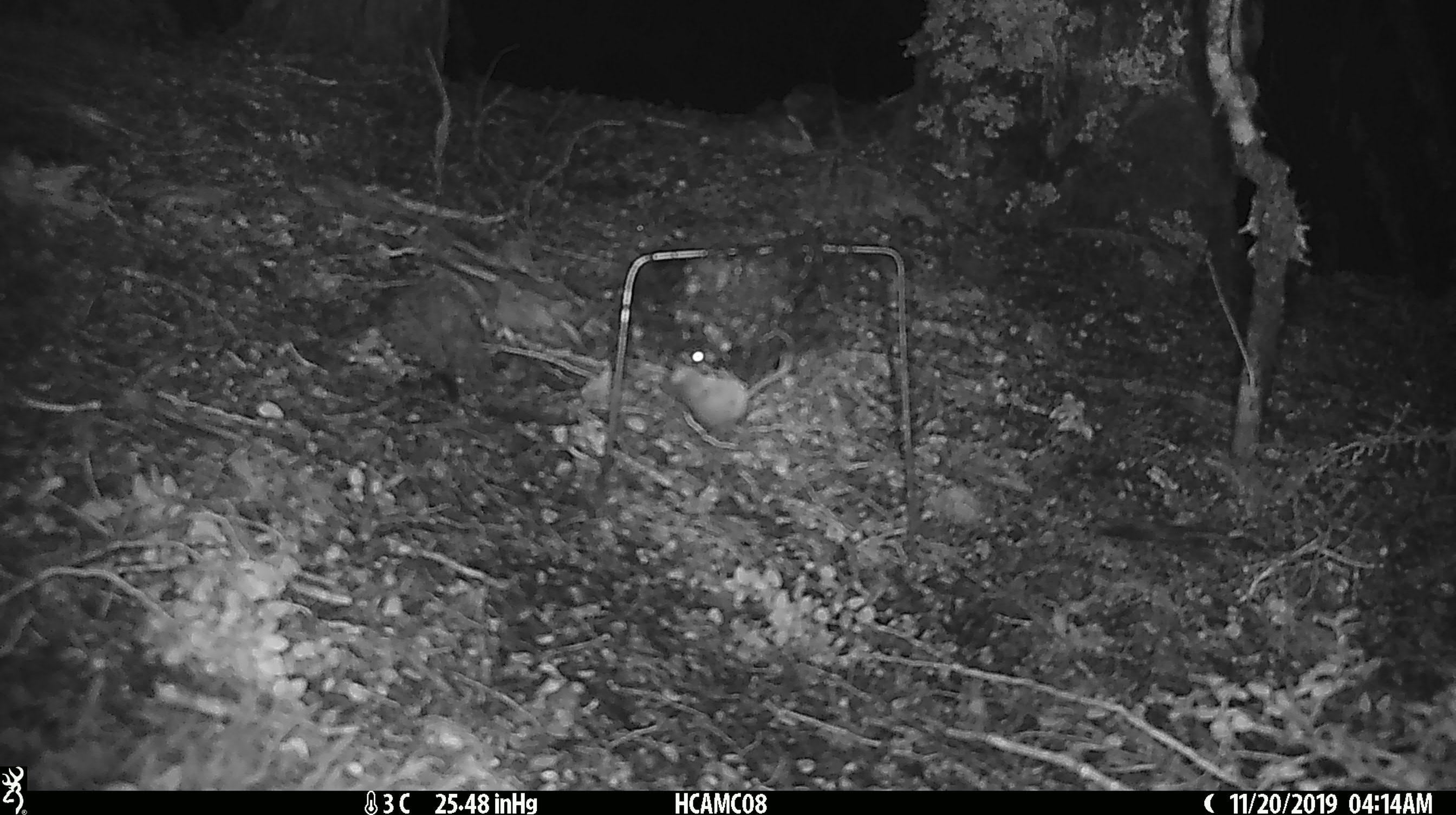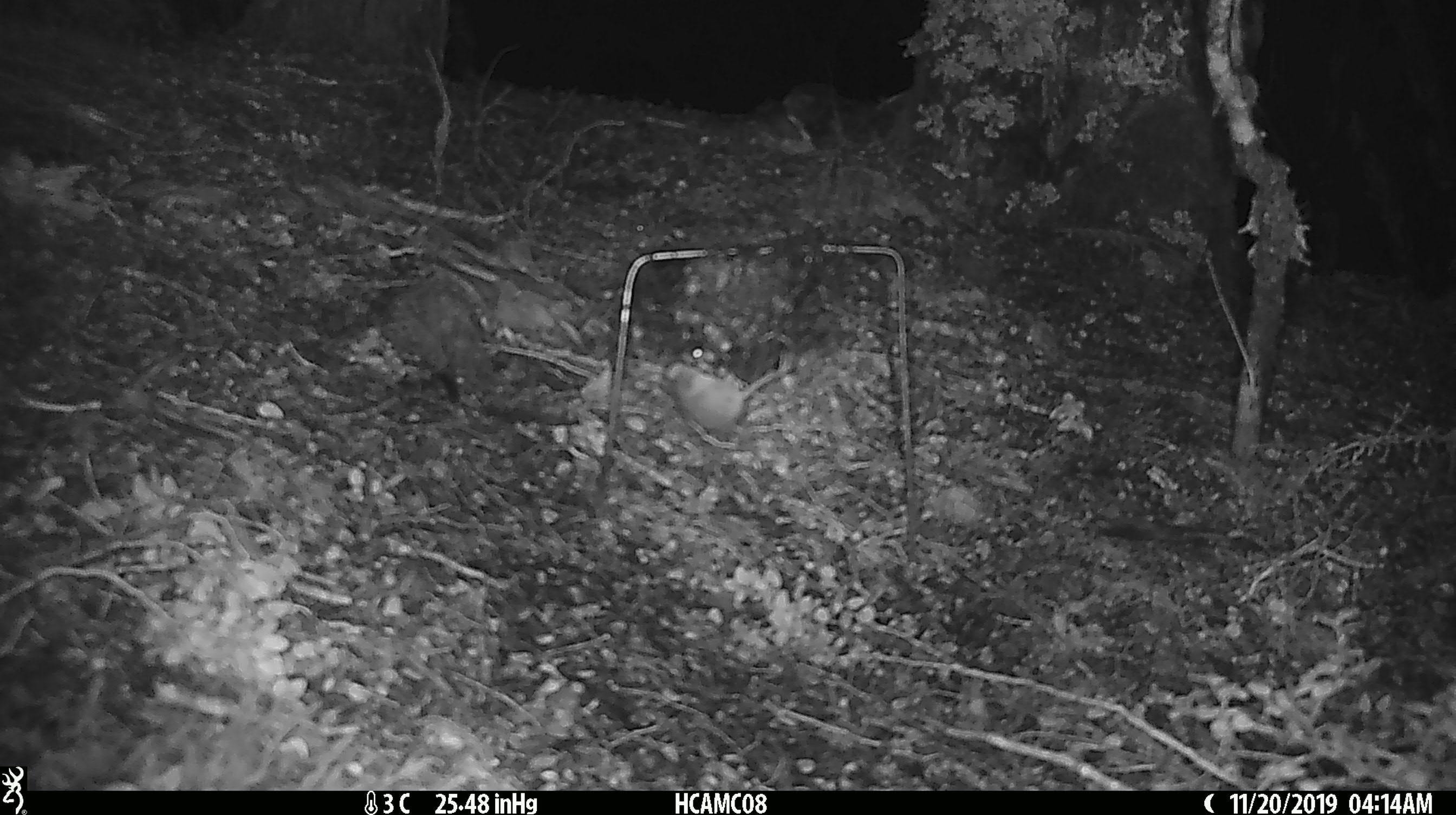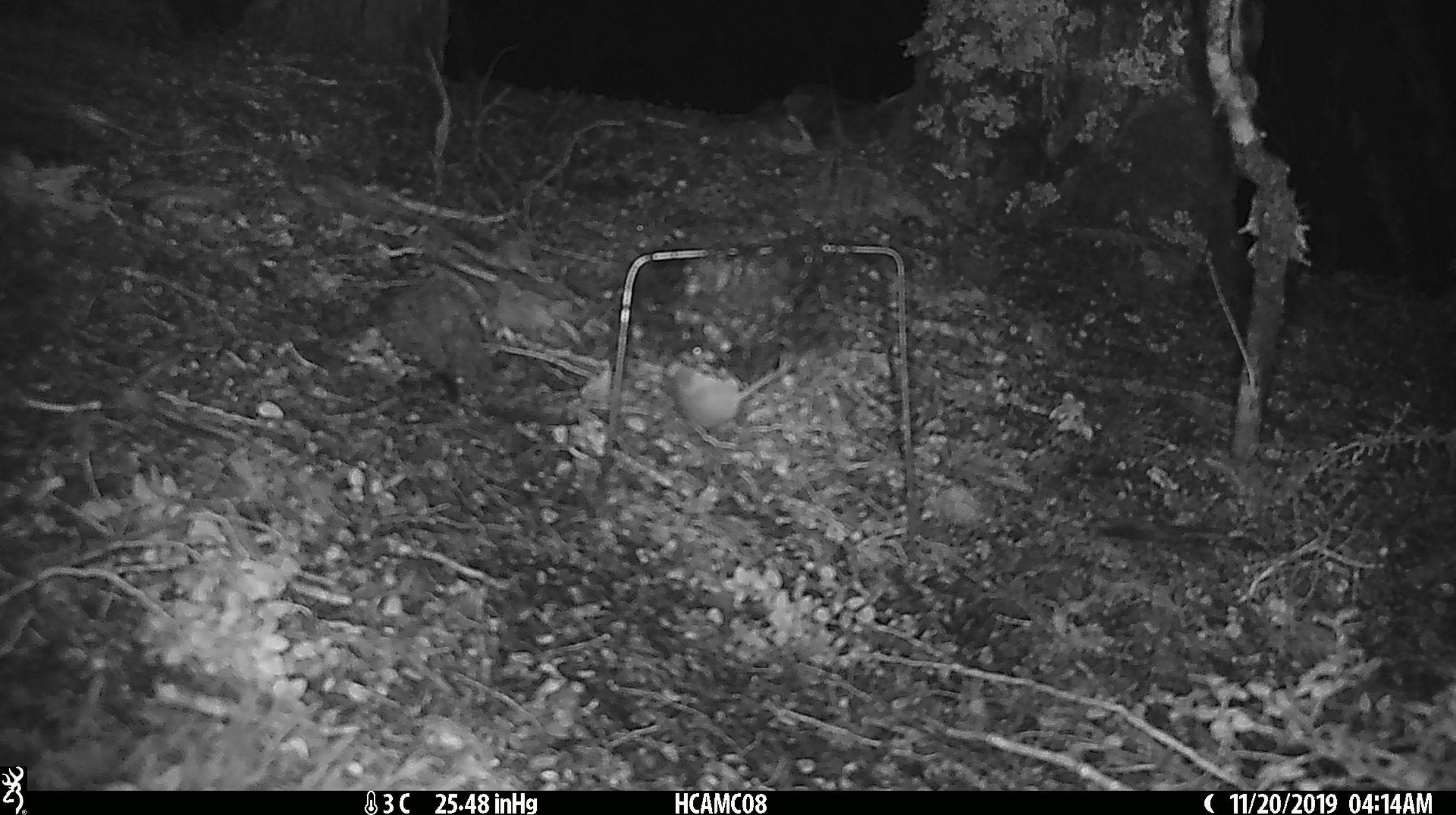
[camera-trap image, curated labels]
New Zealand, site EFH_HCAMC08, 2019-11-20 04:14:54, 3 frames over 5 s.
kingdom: Animalia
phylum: Chordata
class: Mammalia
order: Rodentia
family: Muridae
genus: Mus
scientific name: Mus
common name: mouse